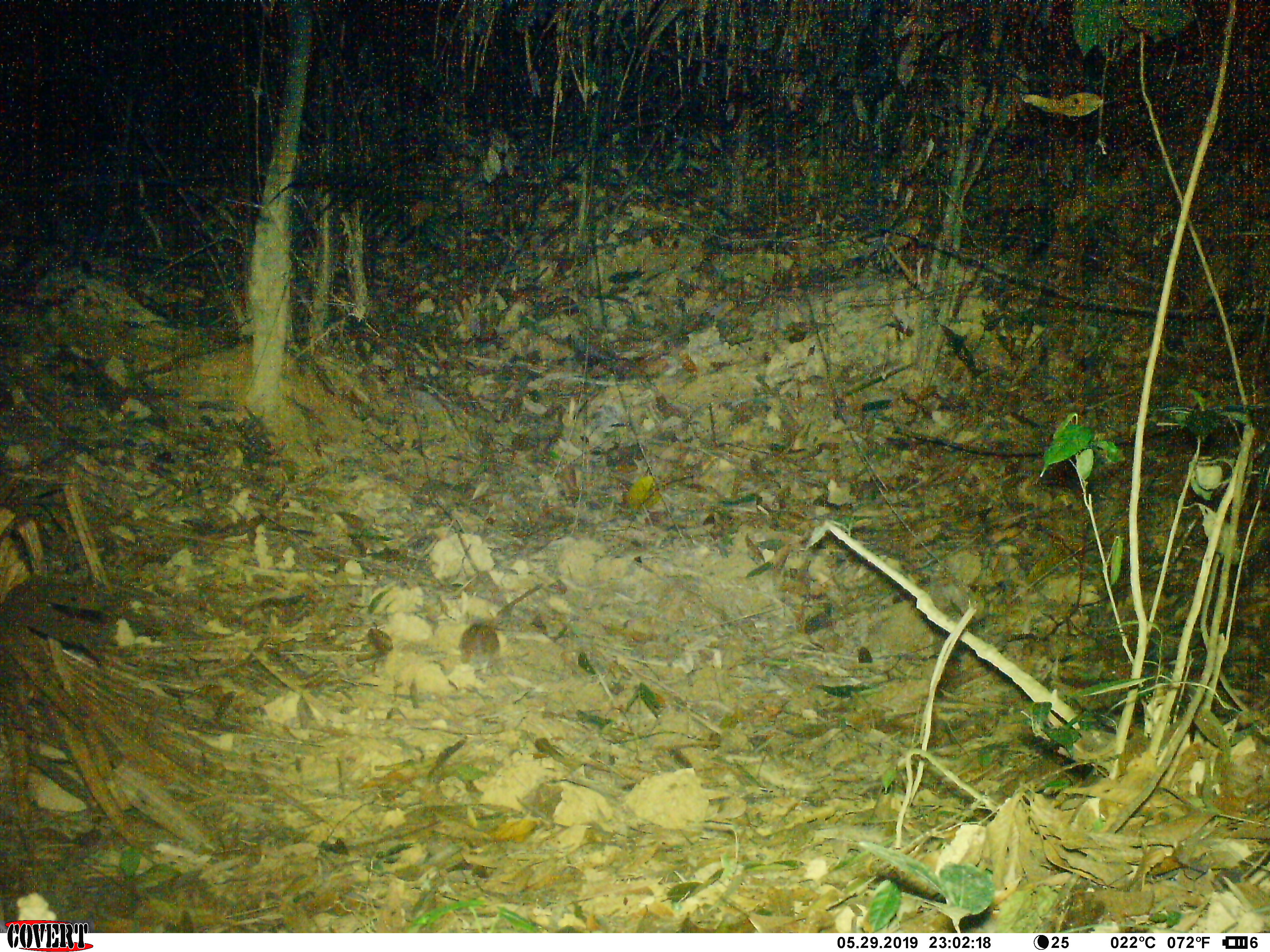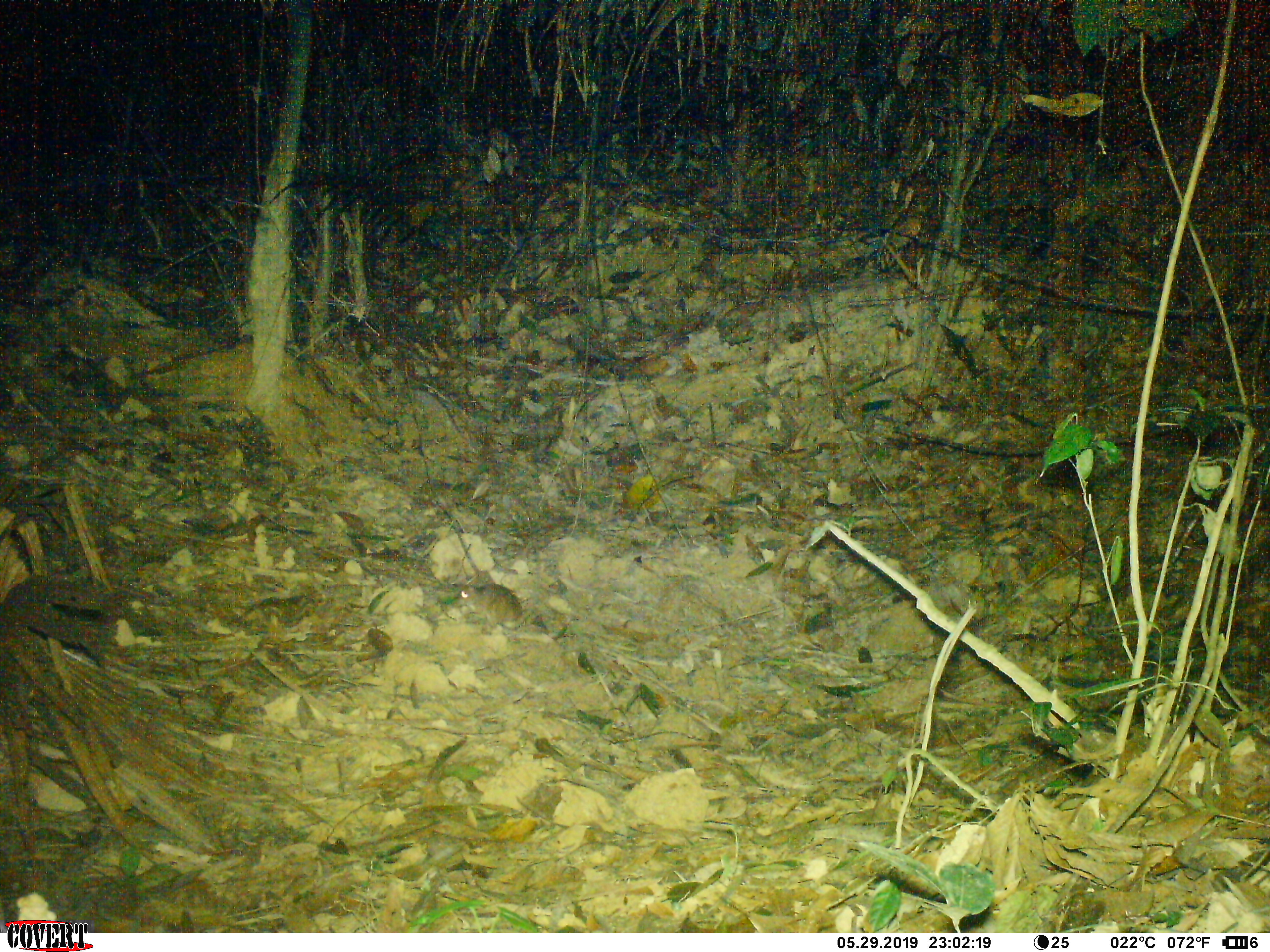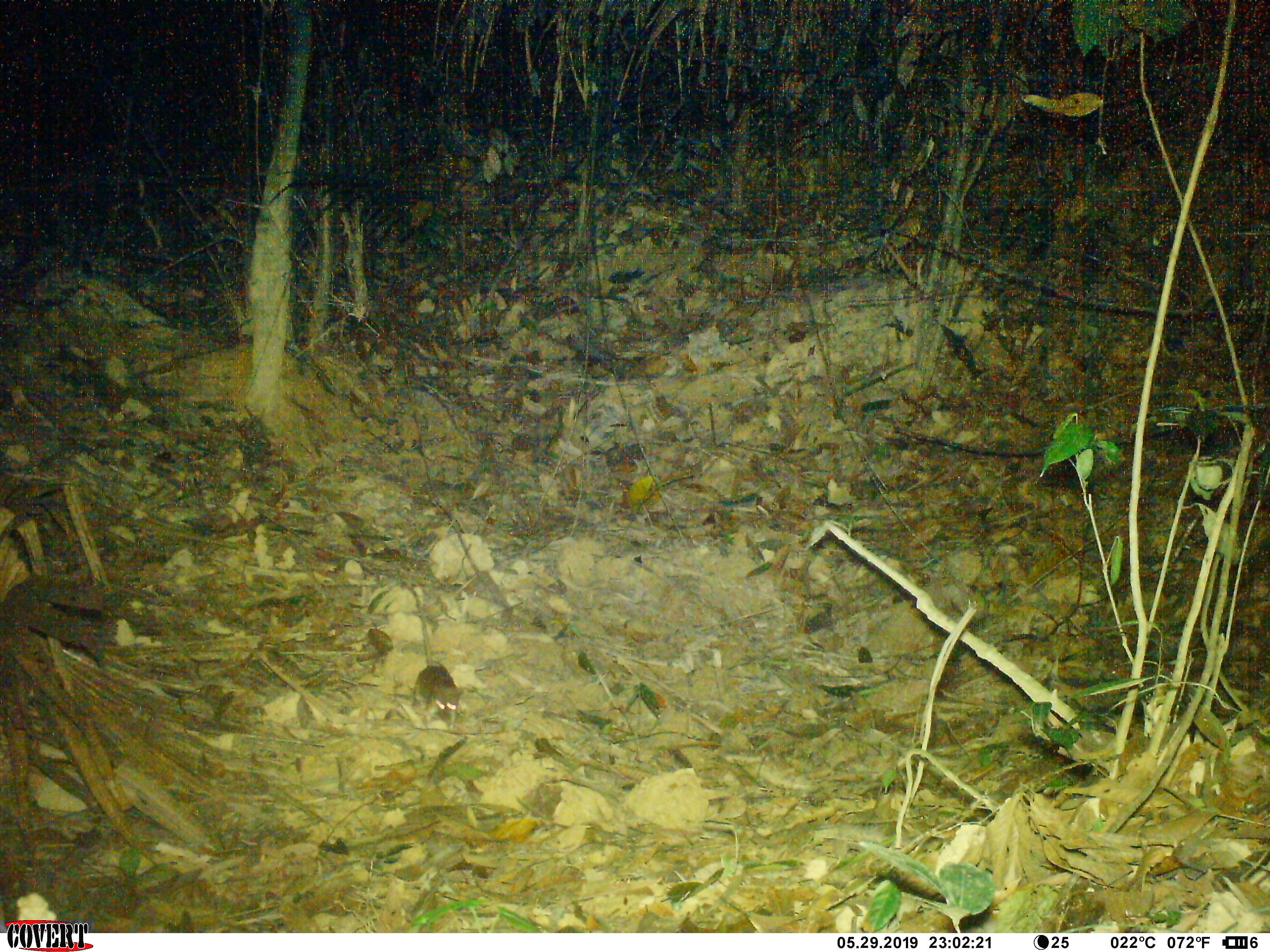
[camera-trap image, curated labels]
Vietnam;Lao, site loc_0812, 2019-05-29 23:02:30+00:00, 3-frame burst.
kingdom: Animalia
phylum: Chordata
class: Mammalia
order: Rodentia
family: Muridae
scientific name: Muridae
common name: old-world mice and rats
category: unidentified murid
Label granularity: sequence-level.